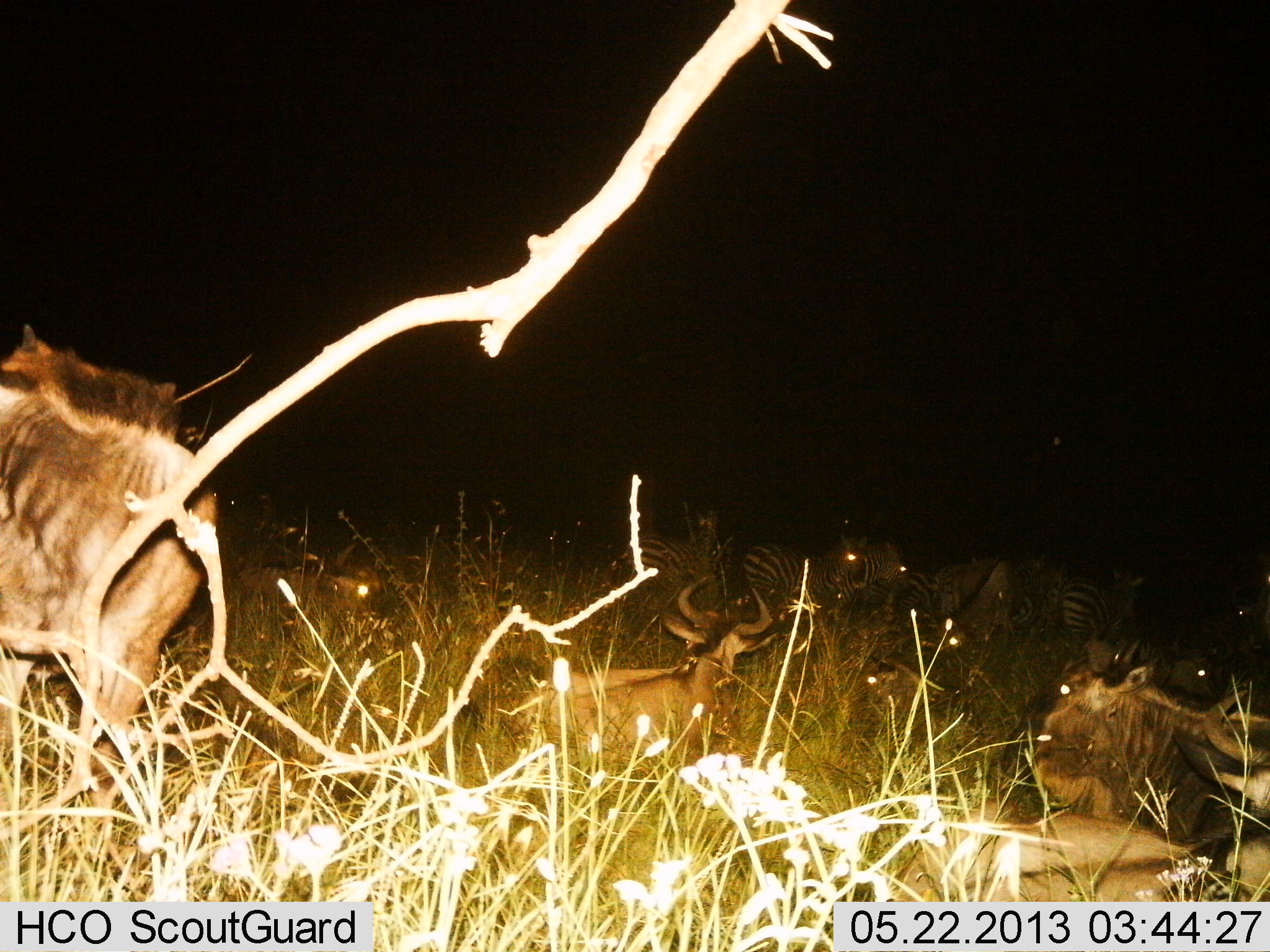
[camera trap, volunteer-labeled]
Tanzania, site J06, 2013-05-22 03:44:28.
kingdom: Animalia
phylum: Chordata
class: Mammalia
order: Artiodactyla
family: Bovidae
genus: Connochaetes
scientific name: Connochaetes taurinus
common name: blue wildebeest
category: wildebeest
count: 6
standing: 77%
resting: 100%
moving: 0%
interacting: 0%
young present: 15%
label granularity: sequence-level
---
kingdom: Animalia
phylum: Chordata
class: Mammalia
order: Perissodactyla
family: Equidae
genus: Equus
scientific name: Equus quagga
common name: plains zebra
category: zebra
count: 7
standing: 100%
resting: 0%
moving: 10%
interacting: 0%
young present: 0%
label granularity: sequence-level